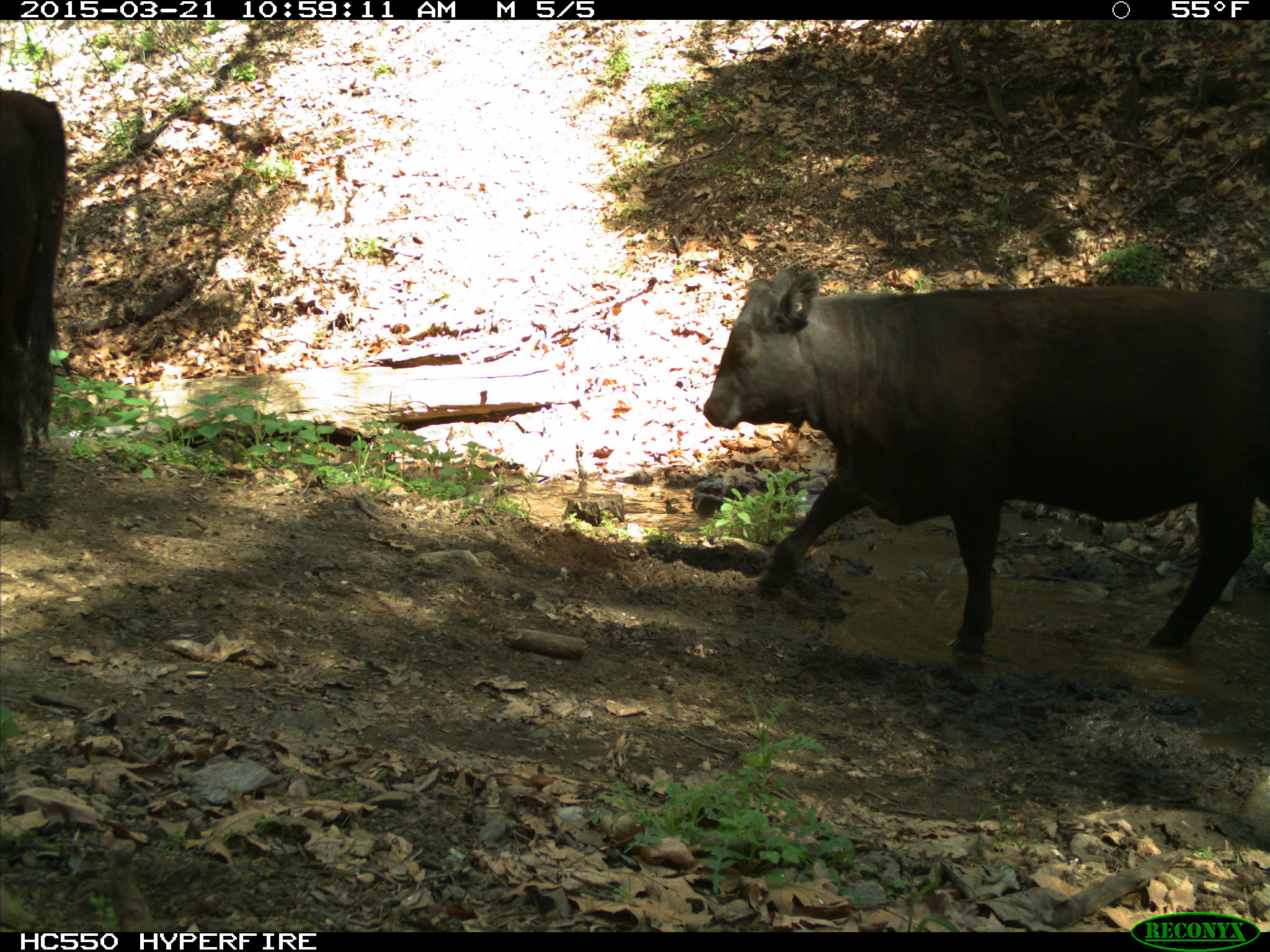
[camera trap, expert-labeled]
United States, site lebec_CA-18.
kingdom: Animalia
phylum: Chordata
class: Mammalia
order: Artiodactyla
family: Bovidae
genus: Bos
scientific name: Bos taurus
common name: domestic cow